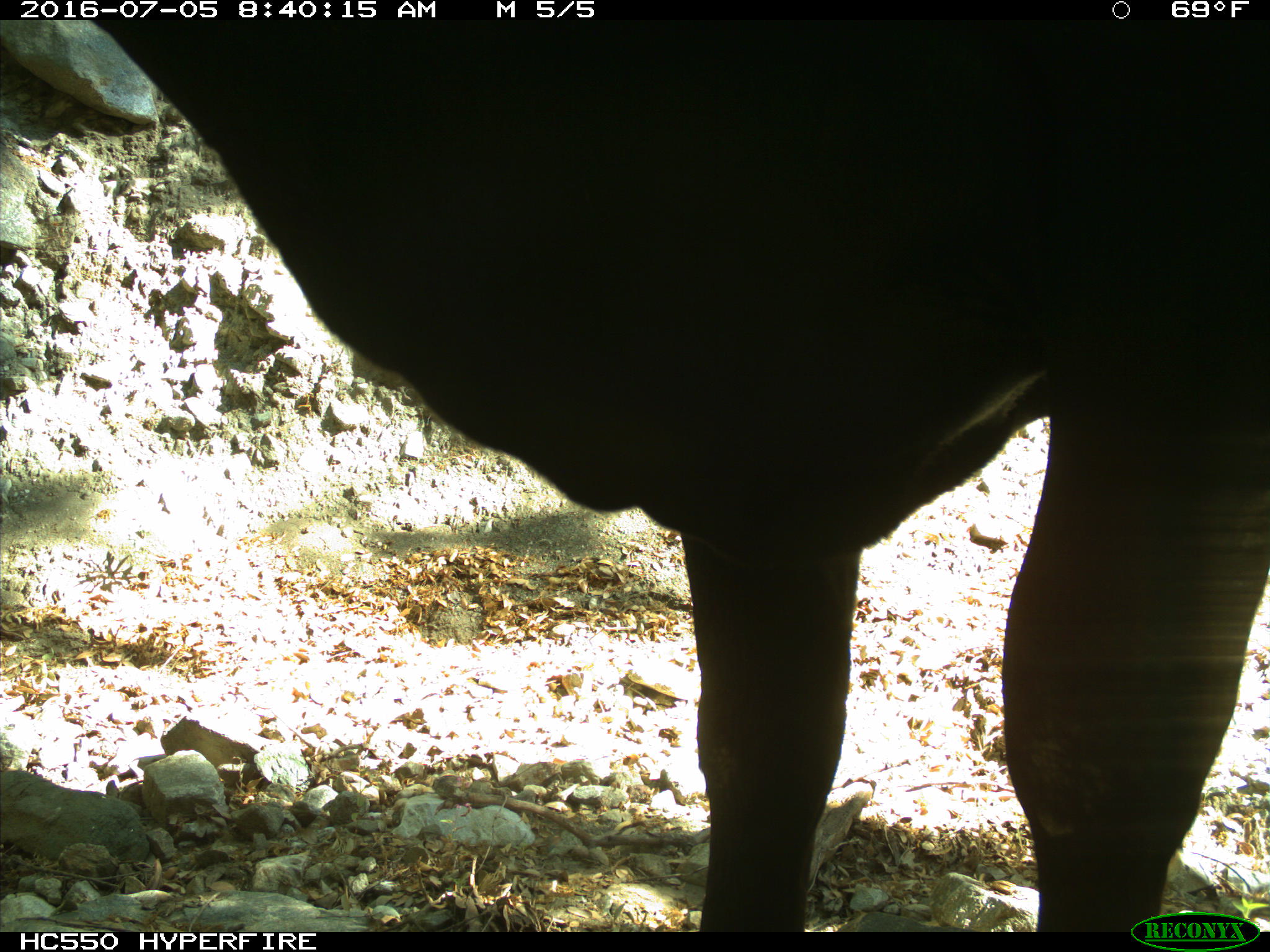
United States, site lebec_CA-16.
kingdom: Animalia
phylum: Chordata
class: Mammalia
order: Artiodactyla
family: Bovidae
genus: Bos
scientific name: Bos taurus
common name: domestic cow